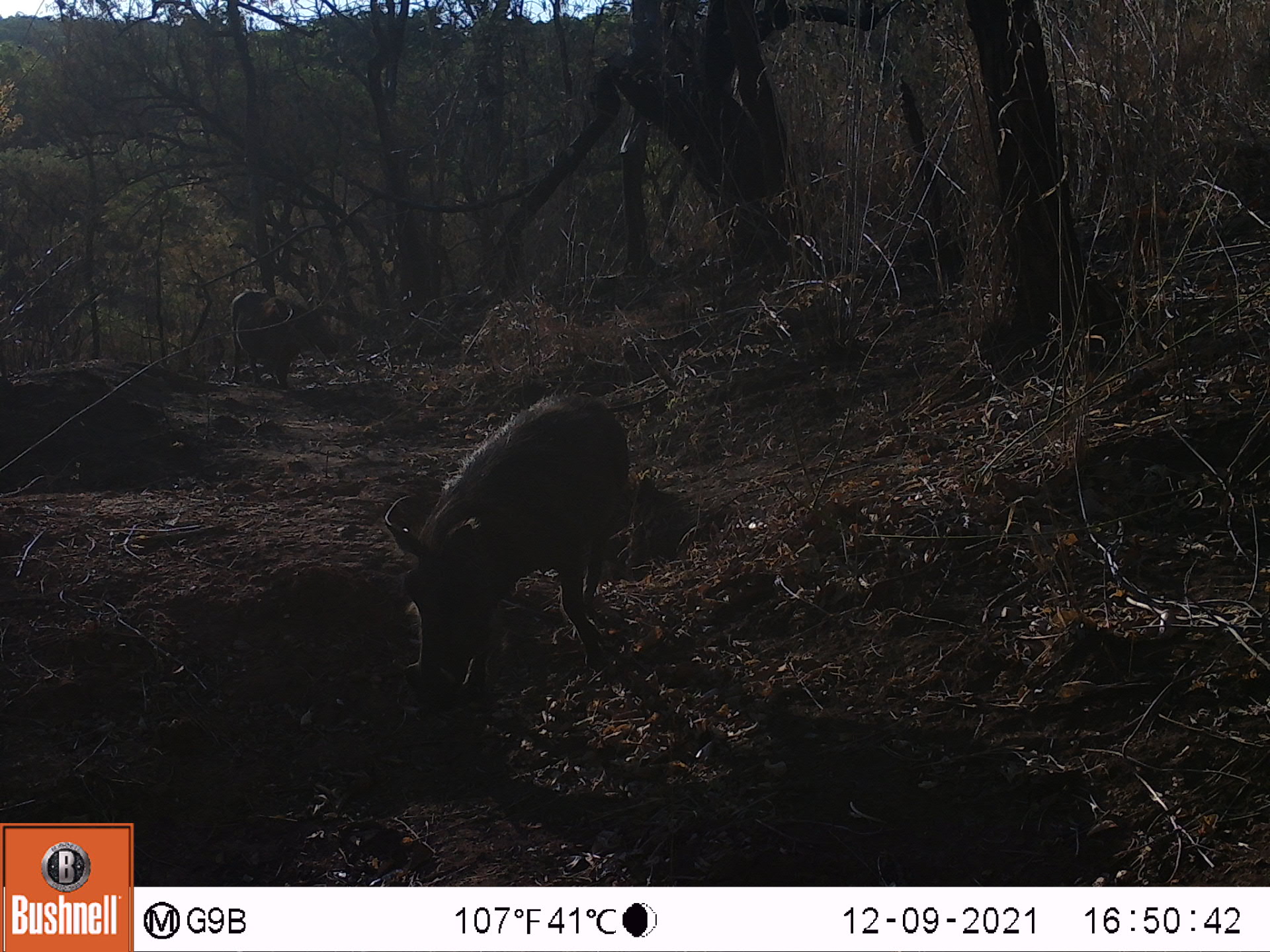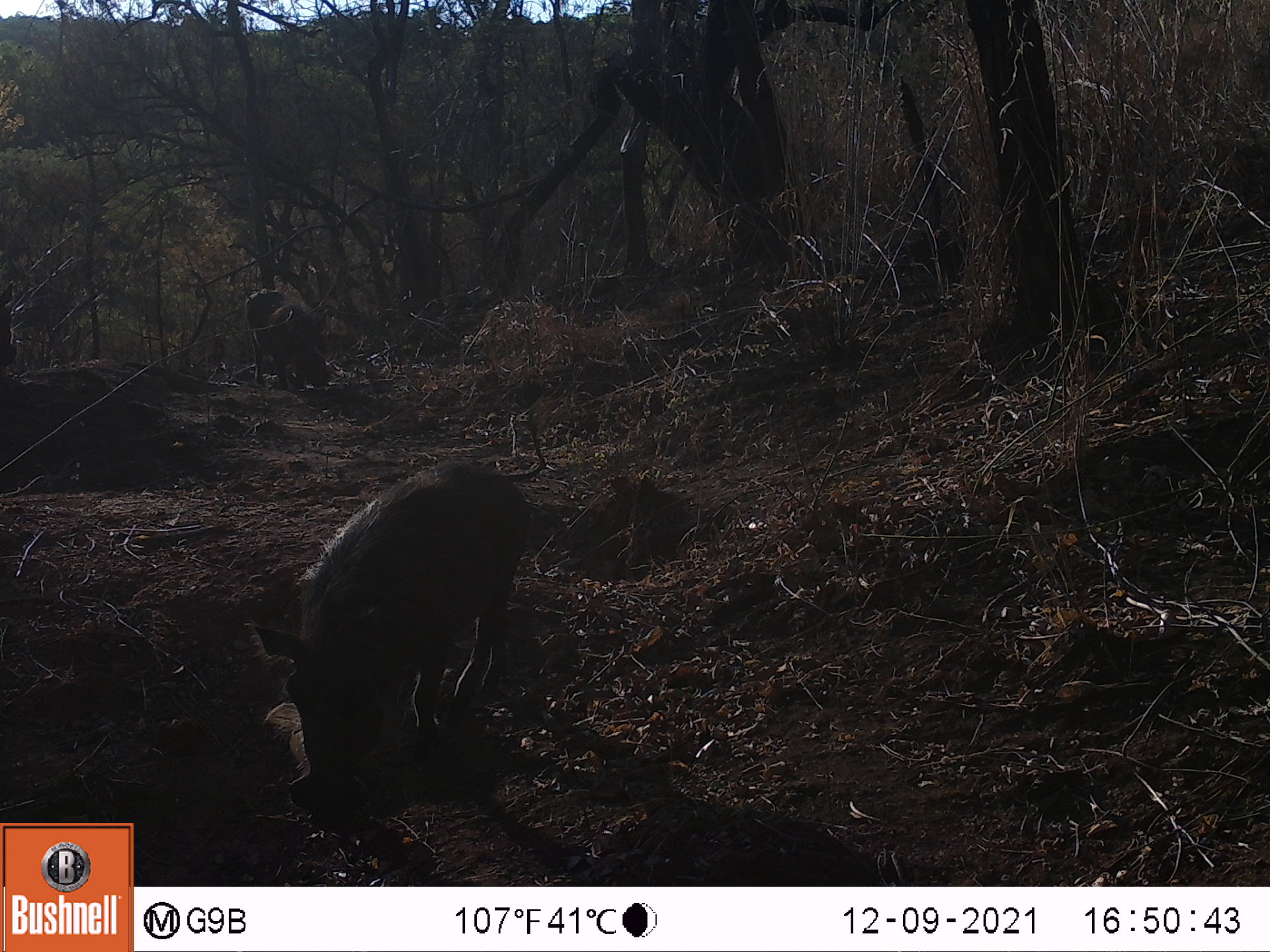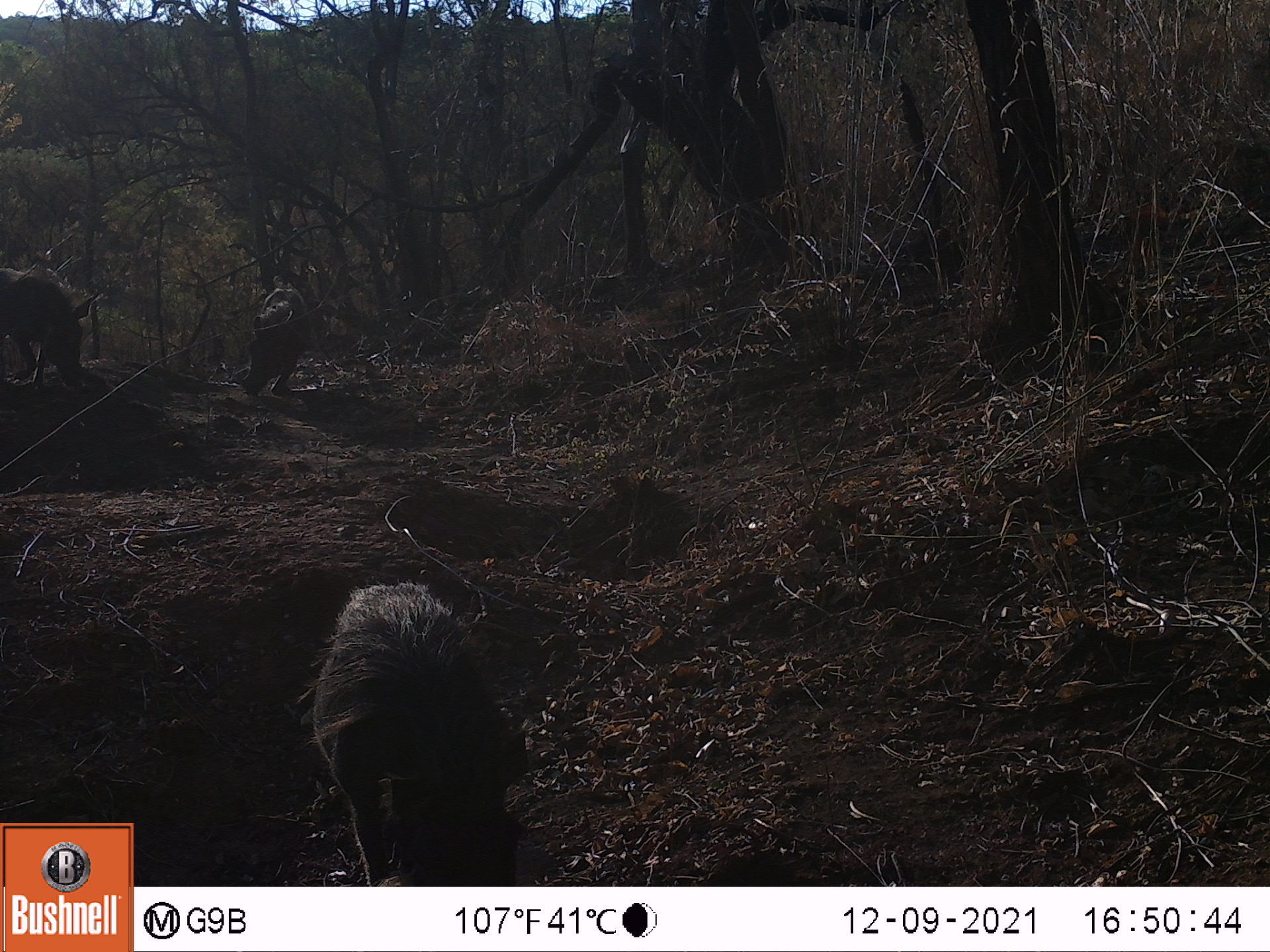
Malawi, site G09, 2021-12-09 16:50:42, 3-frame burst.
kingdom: Animalia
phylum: Chordata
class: Mammalia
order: Artiodactyla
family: Suidae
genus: Phacochoerus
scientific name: Phacochoerus africanus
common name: common warthog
Common warthog (Phacochoerus africanus), count 2.